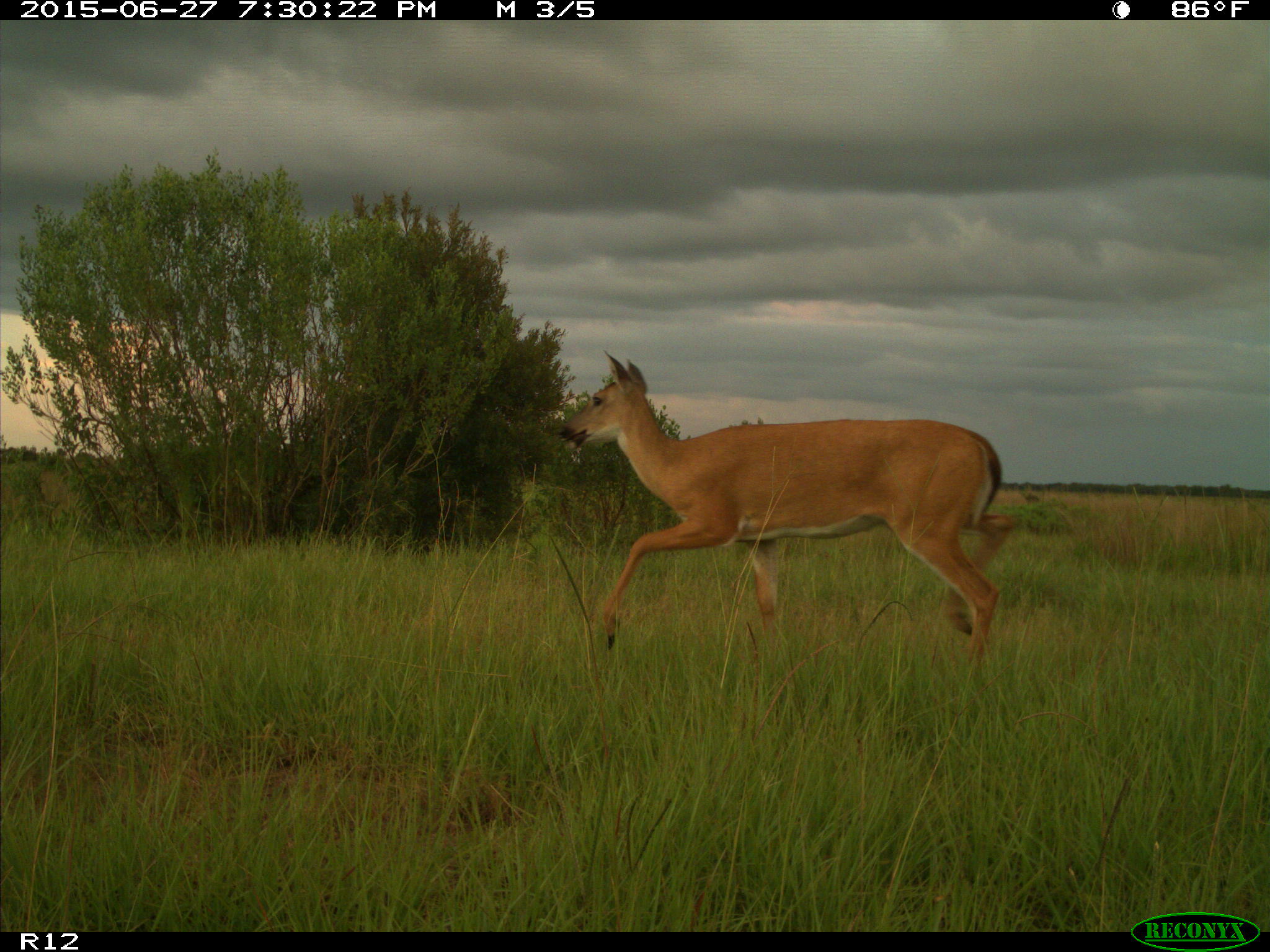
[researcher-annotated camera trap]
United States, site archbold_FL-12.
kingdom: Animalia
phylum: Chordata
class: Mammalia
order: Artiodactyla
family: Cervidae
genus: Odocoileus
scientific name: Odocoileus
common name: deer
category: unidentified deer